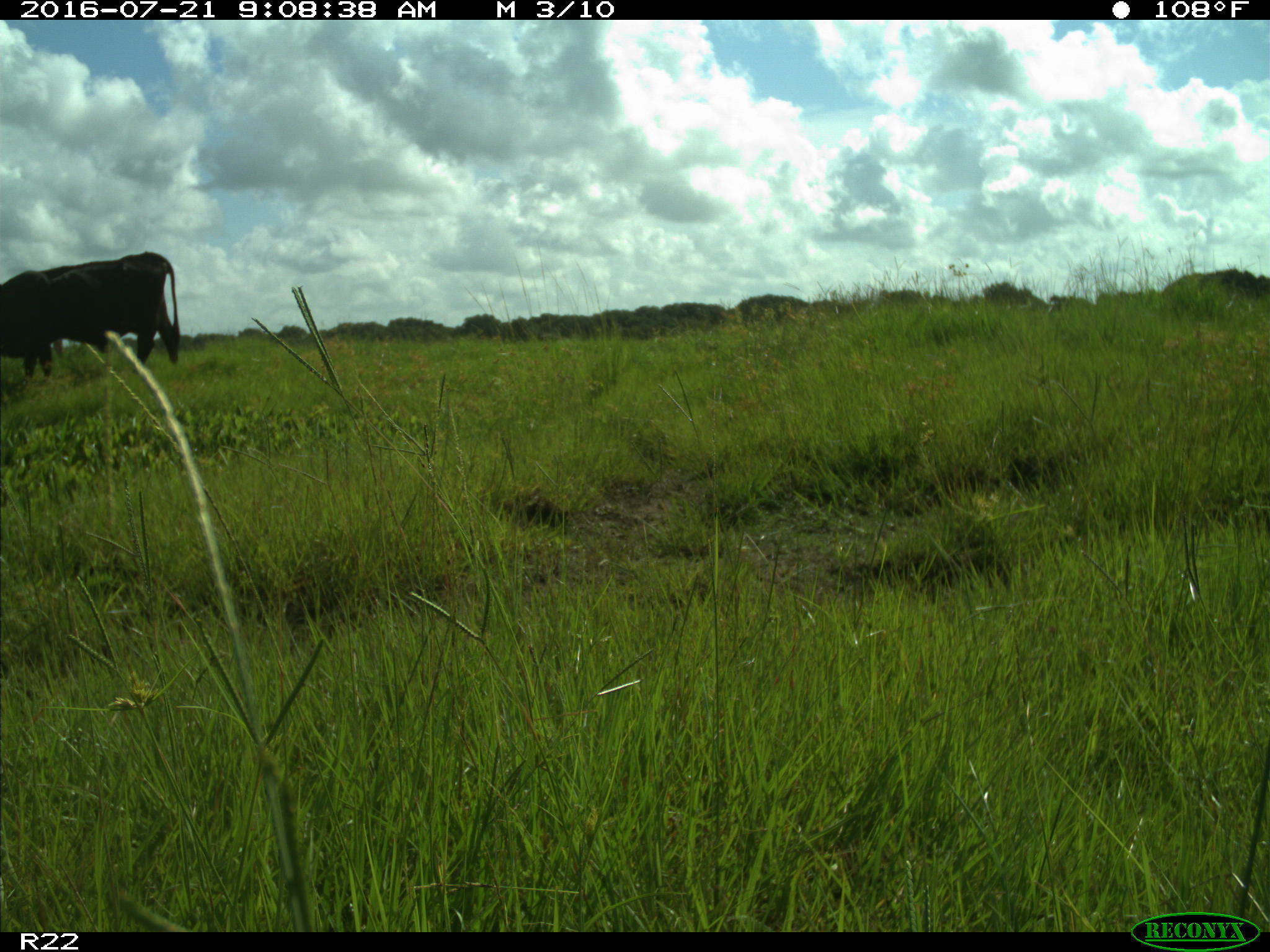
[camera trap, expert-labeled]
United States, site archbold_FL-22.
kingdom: Animalia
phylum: Chordata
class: Mammalia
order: Artiodactyla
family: Bovidae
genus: Bos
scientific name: Bos taurus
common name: domestic cow